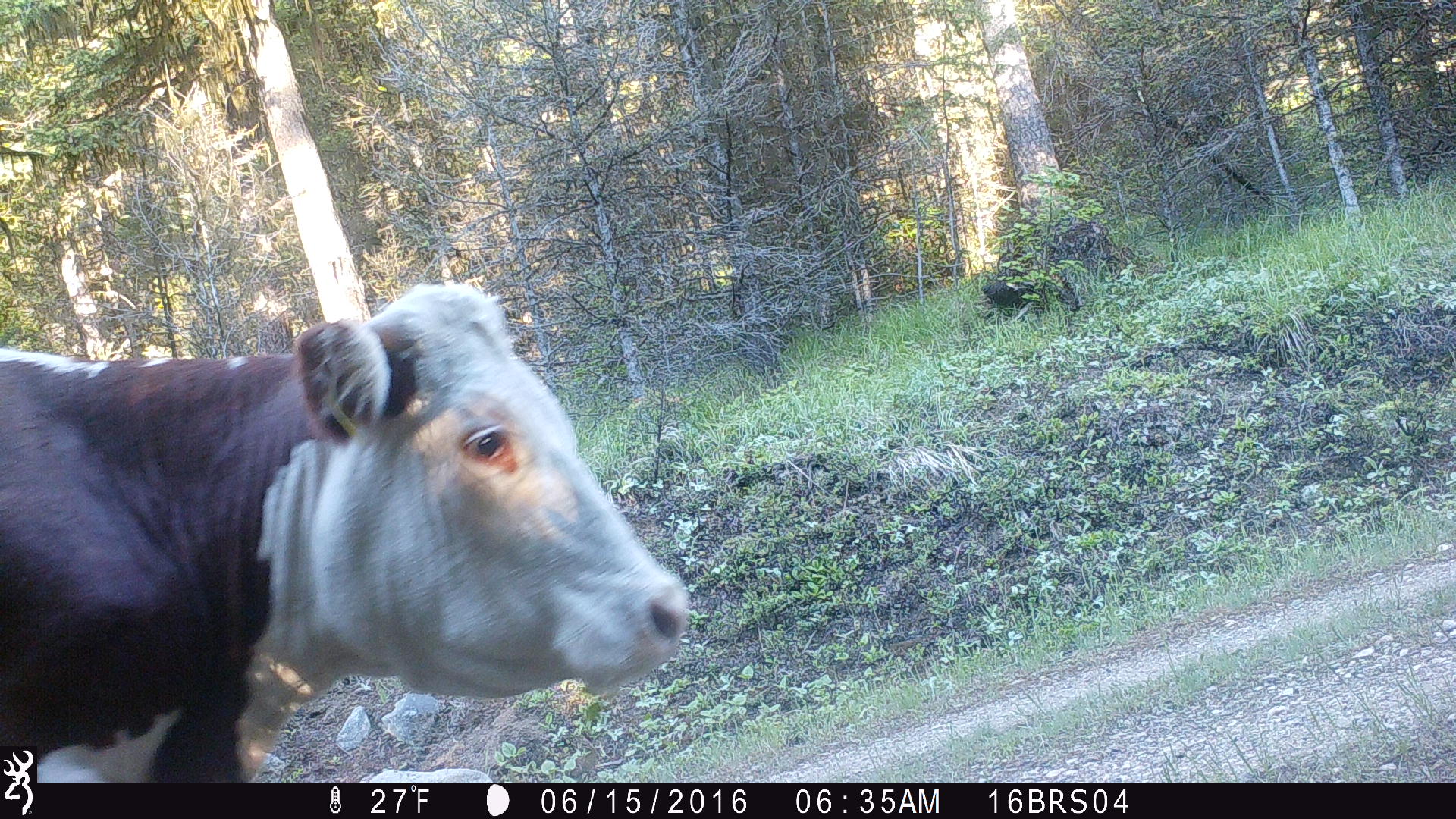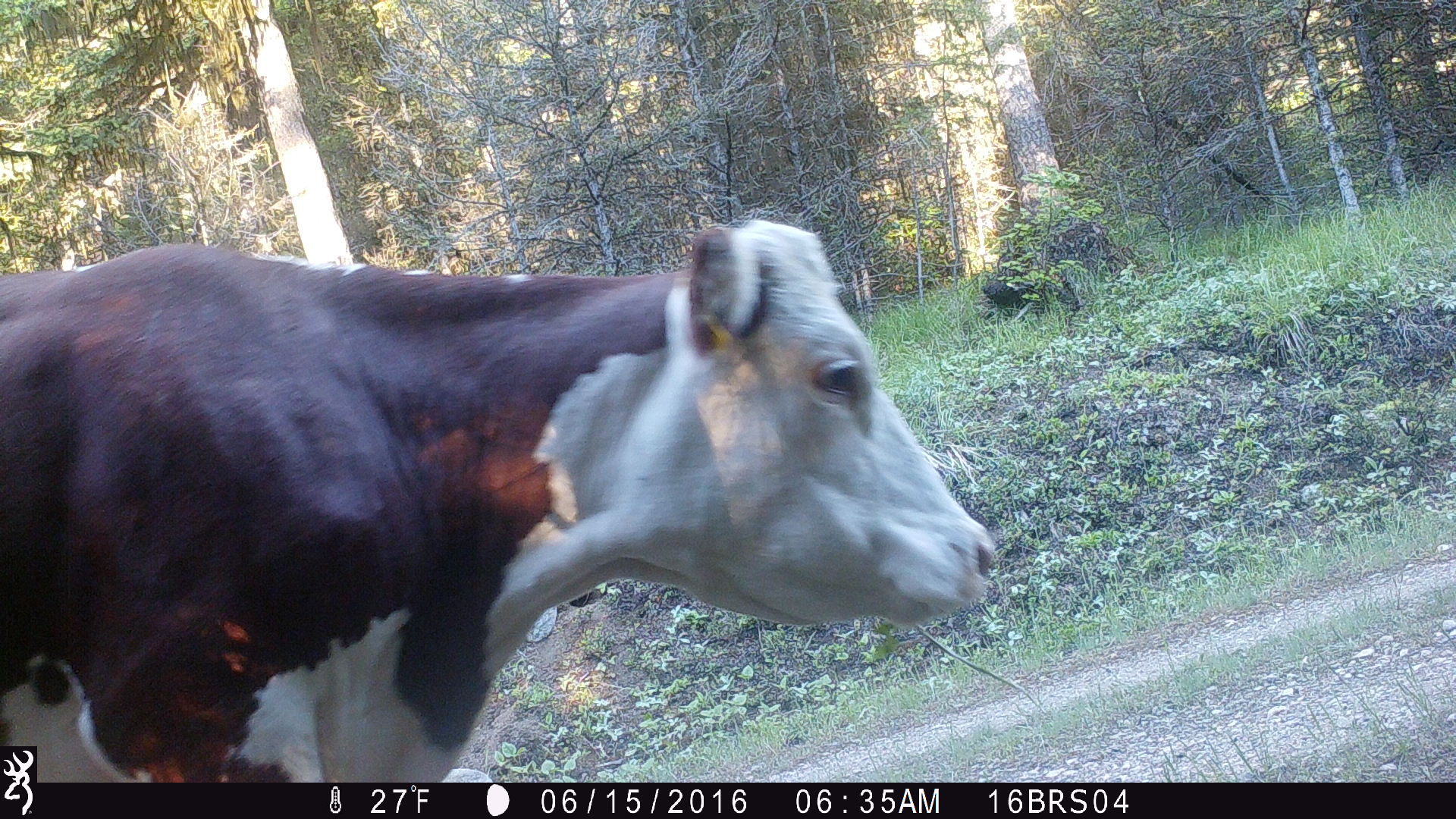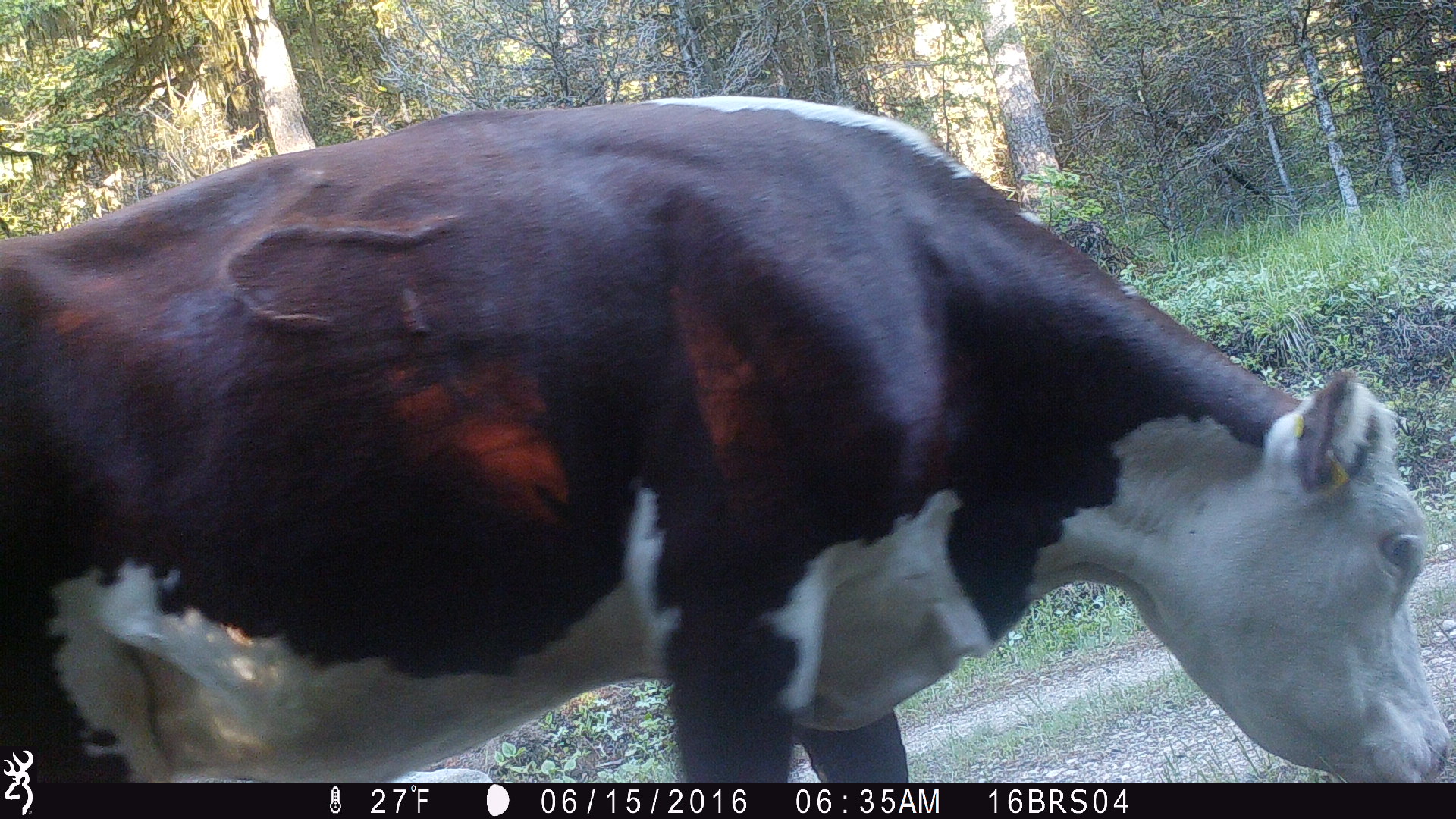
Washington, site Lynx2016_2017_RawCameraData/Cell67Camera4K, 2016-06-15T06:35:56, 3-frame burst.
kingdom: Animalia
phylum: Chordata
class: Mammalia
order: Artiodactyla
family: Bovidae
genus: Bos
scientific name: Bos taurus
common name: domestic cattle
Domestic cattle (Bos taurus). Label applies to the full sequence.